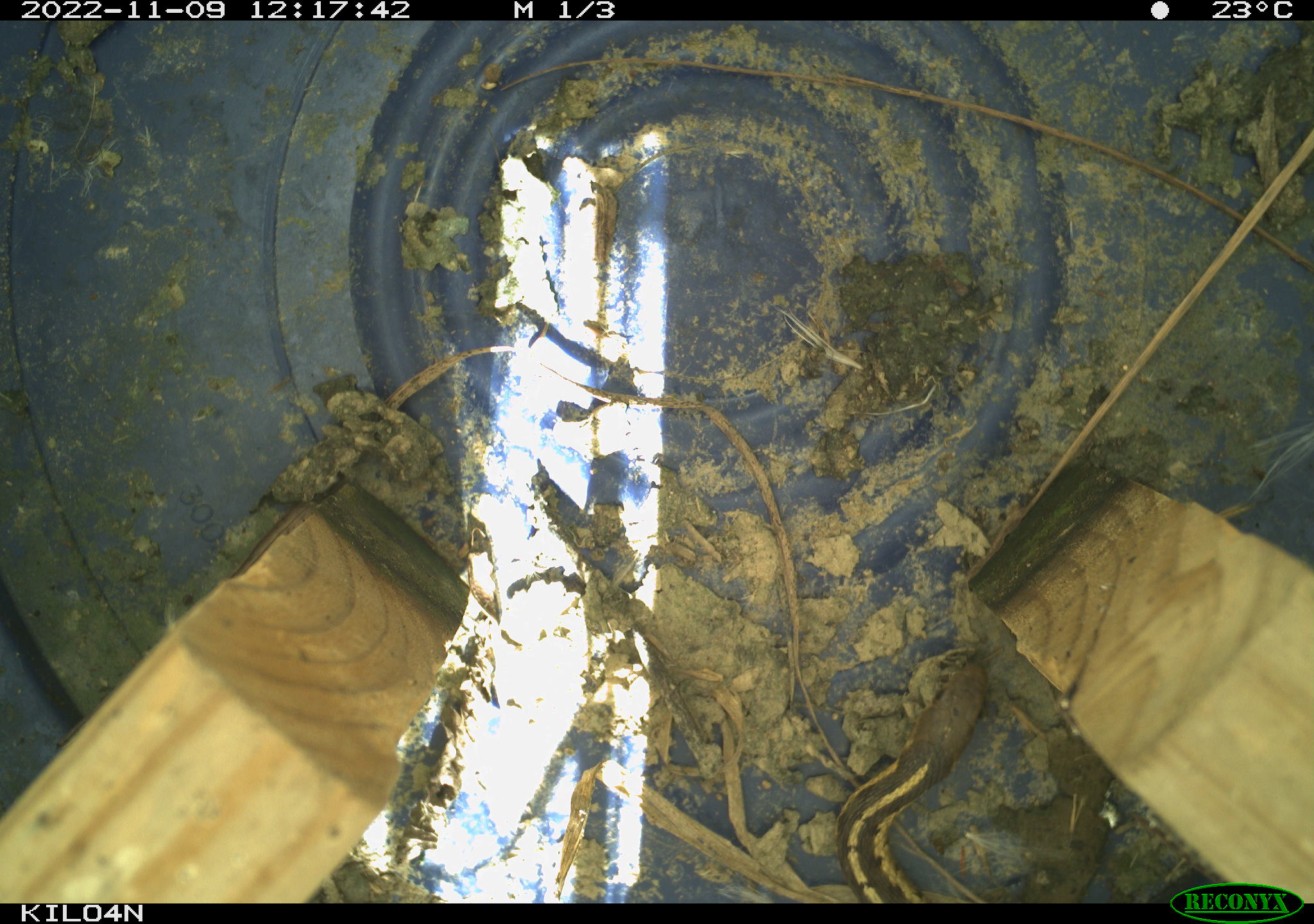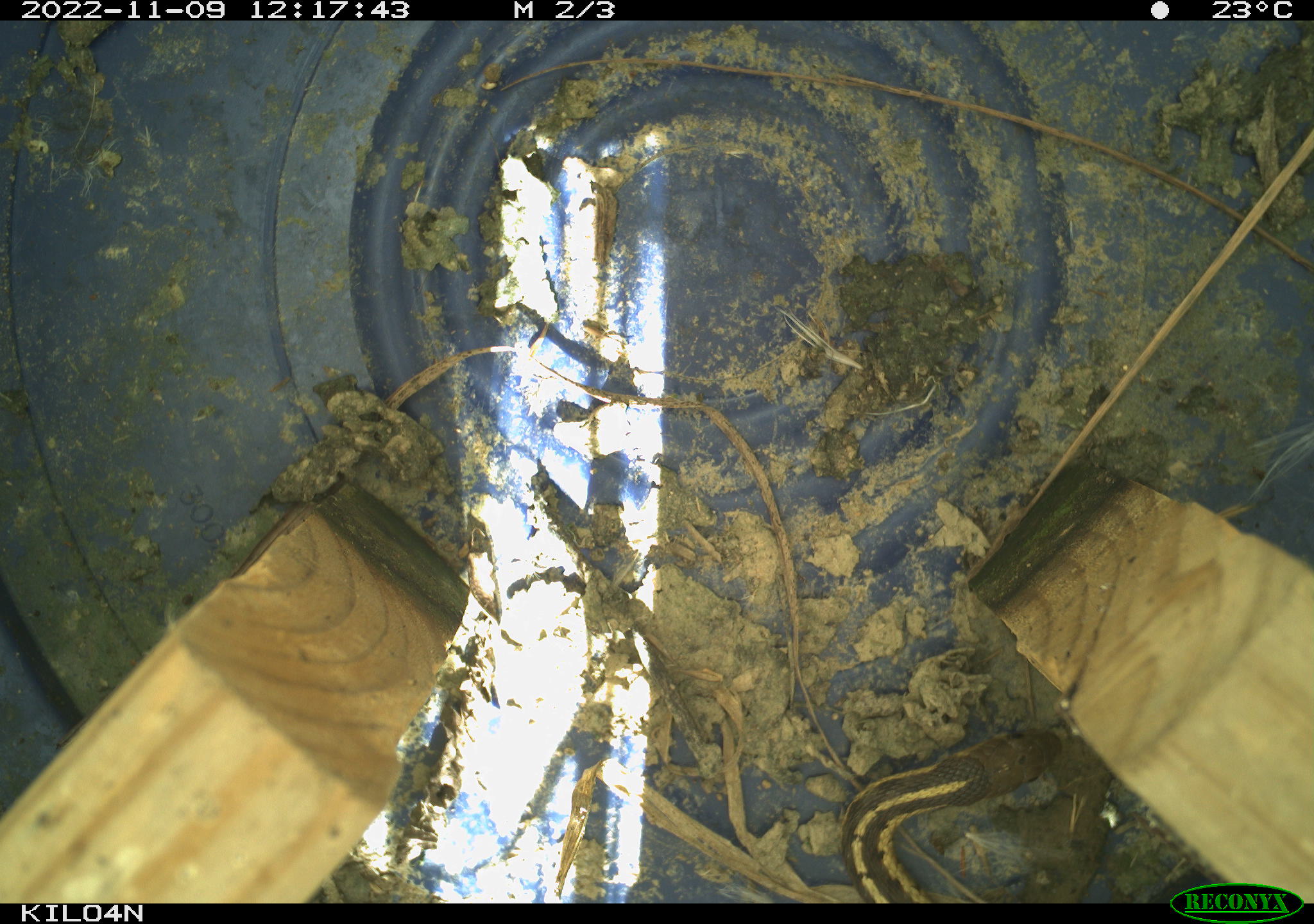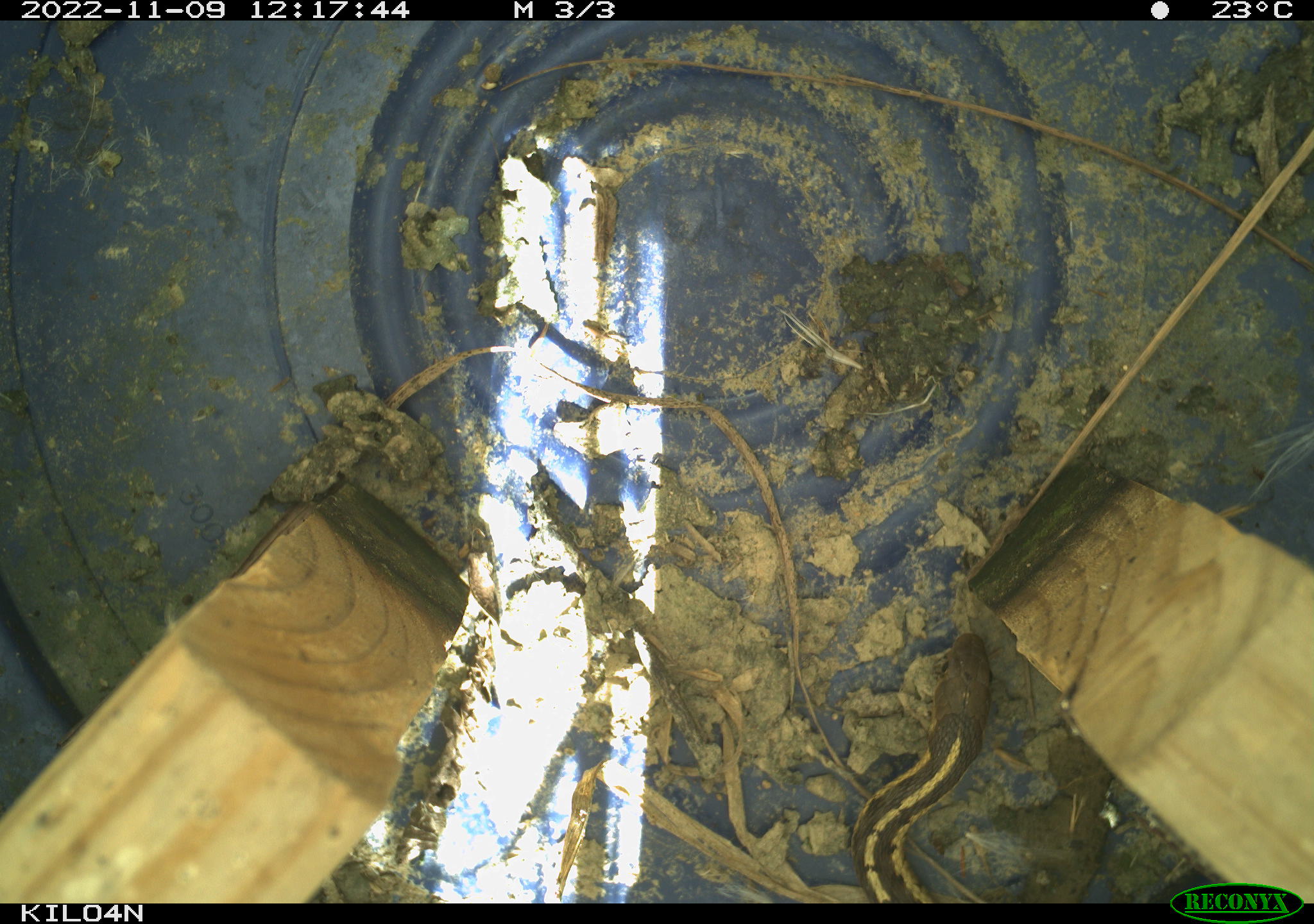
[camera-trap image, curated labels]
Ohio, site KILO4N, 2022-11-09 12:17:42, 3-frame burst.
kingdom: Animalia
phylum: Chordata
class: Reptilia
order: Squamata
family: Colubridae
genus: Thamnophis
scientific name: Thamnophis sirtalis sirtalis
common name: eastern gartersnake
Eastern gartersnake (Thamnophis sirtalis sirtalis).